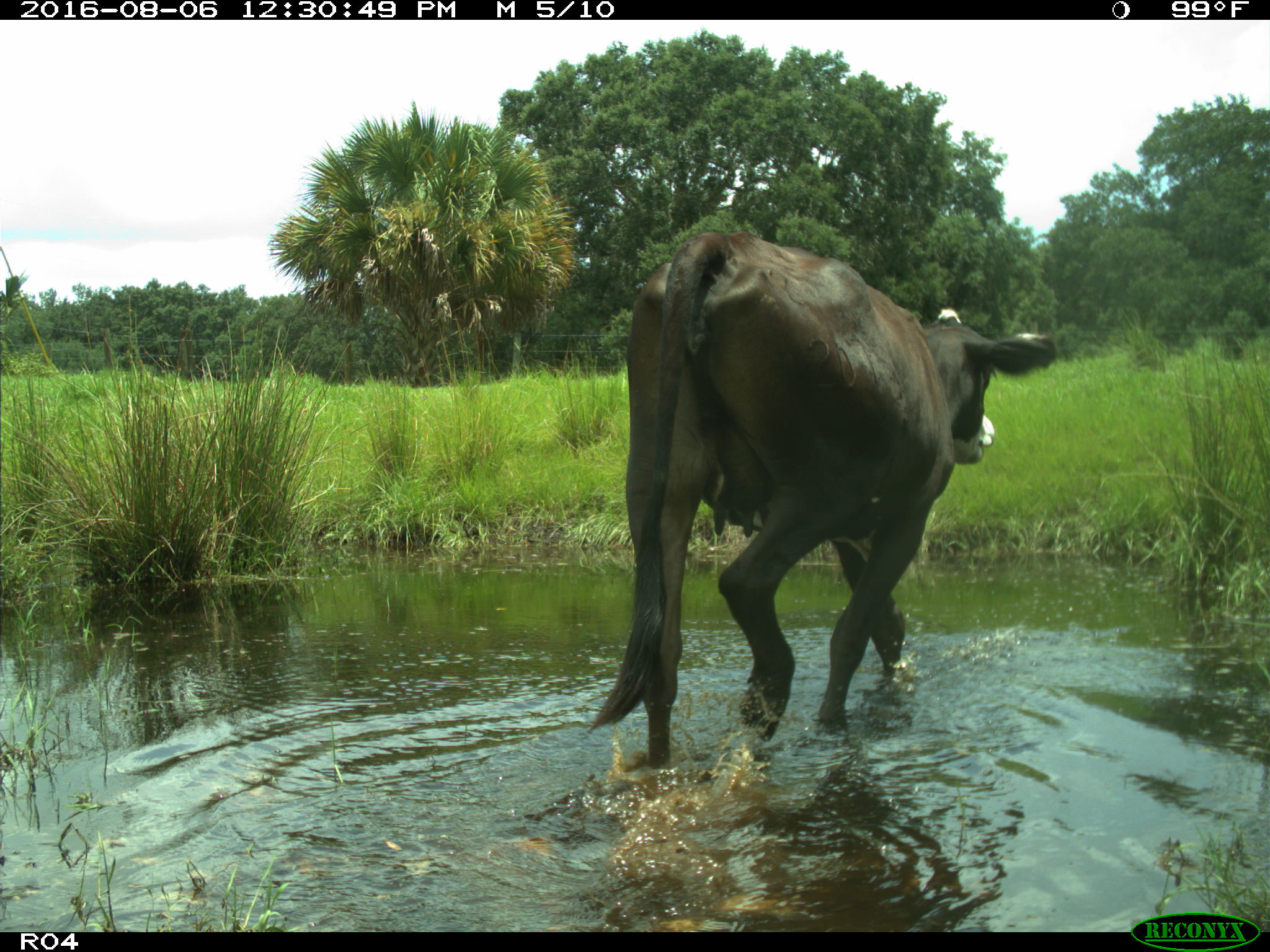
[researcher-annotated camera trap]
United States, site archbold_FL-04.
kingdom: Animalia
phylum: Chordata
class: Mammalia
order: Artiodactyla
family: Bovidae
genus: Bos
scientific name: Bos taurus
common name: domestic cow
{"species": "Bos taurus (domestic cow)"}